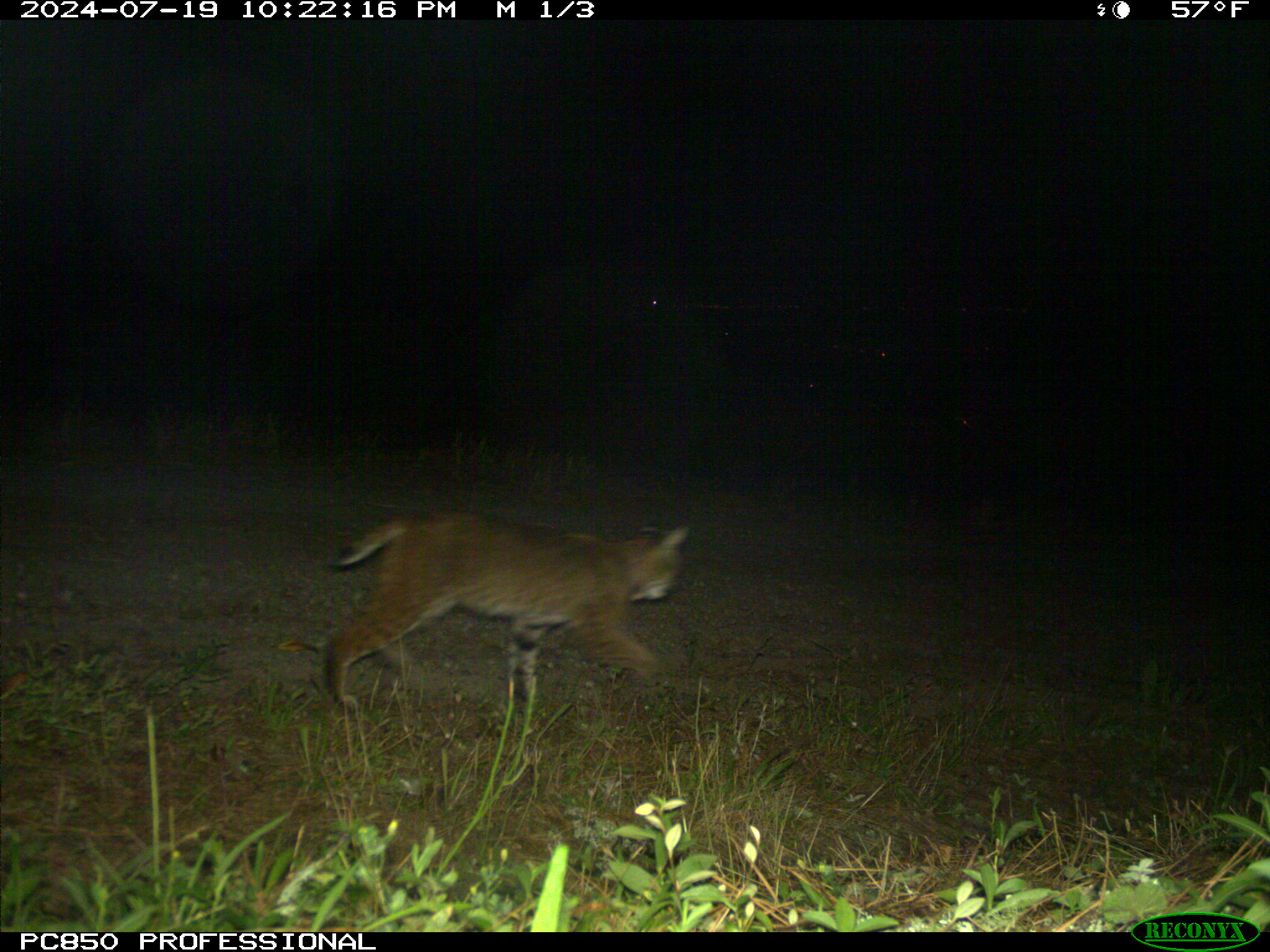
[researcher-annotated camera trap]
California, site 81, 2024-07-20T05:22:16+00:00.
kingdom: Animalia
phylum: Chordata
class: Mammalia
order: Carnivora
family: Felidae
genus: Lynx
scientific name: Lynx rufus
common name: bobcat